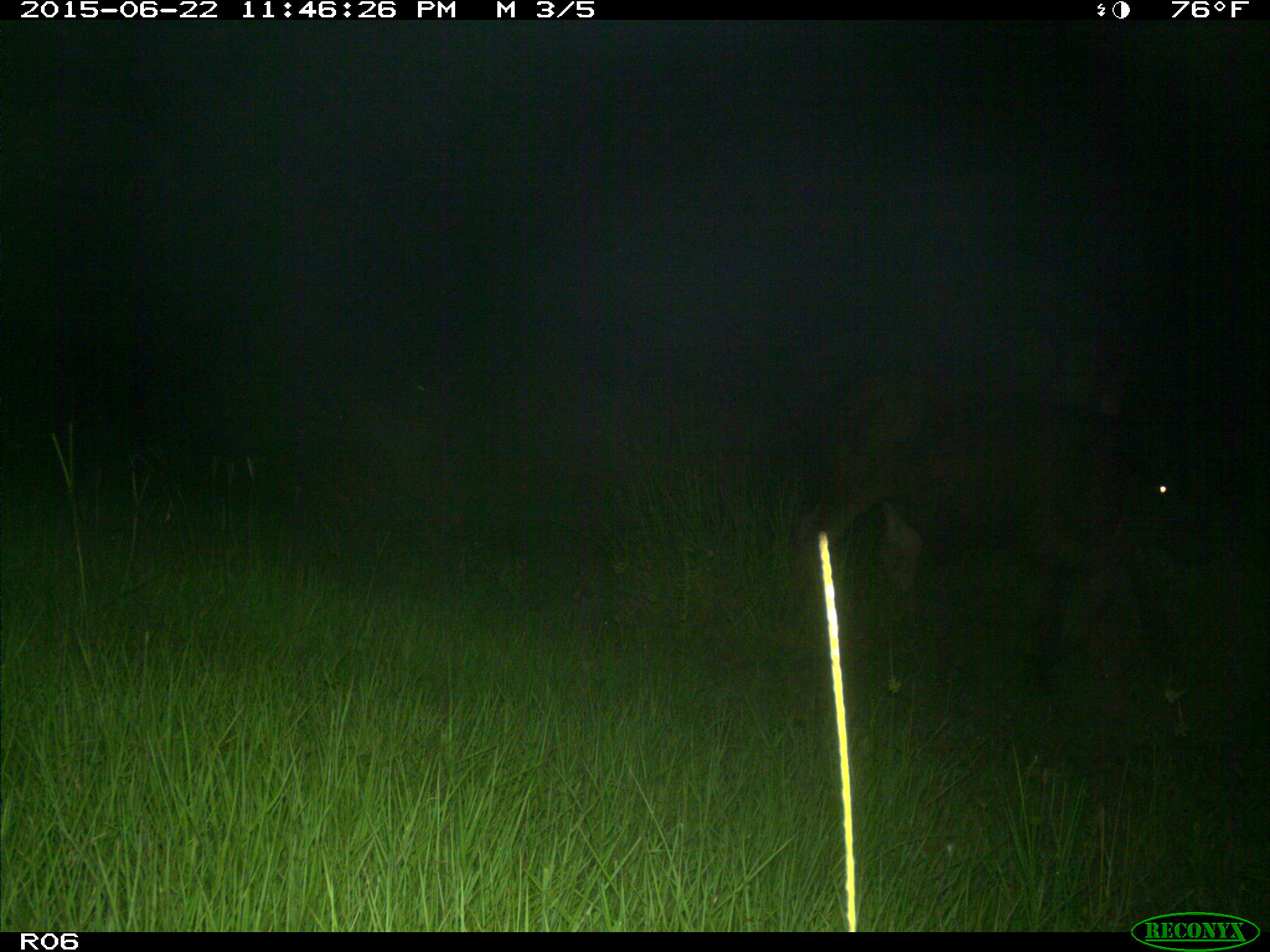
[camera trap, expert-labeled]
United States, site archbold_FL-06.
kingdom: Animalia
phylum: Chordata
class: Mammalia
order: Artiodactyla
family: Bovidae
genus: Bos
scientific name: Bos taurus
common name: domestic cow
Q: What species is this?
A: Bos taurus (domestic cow).